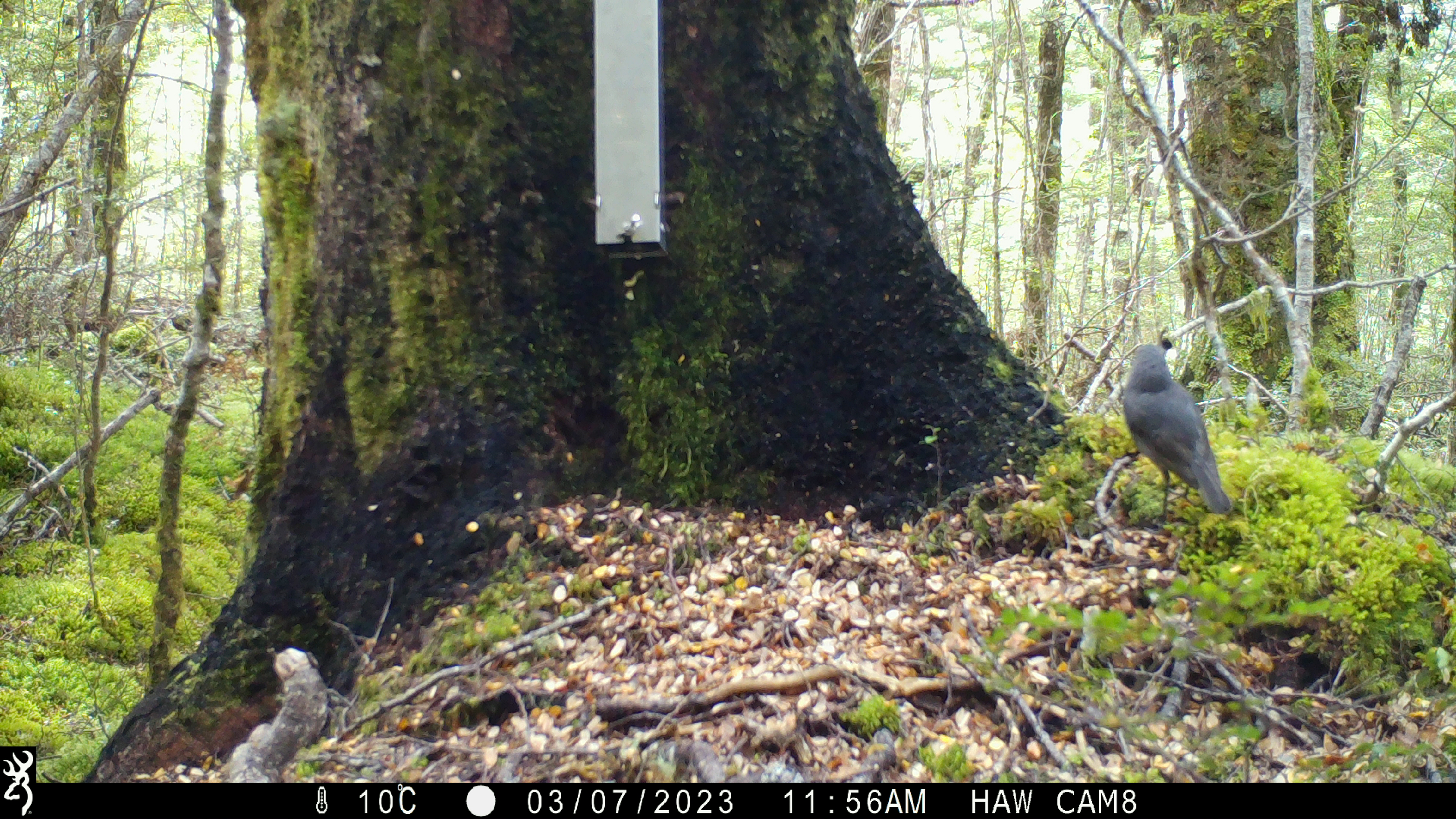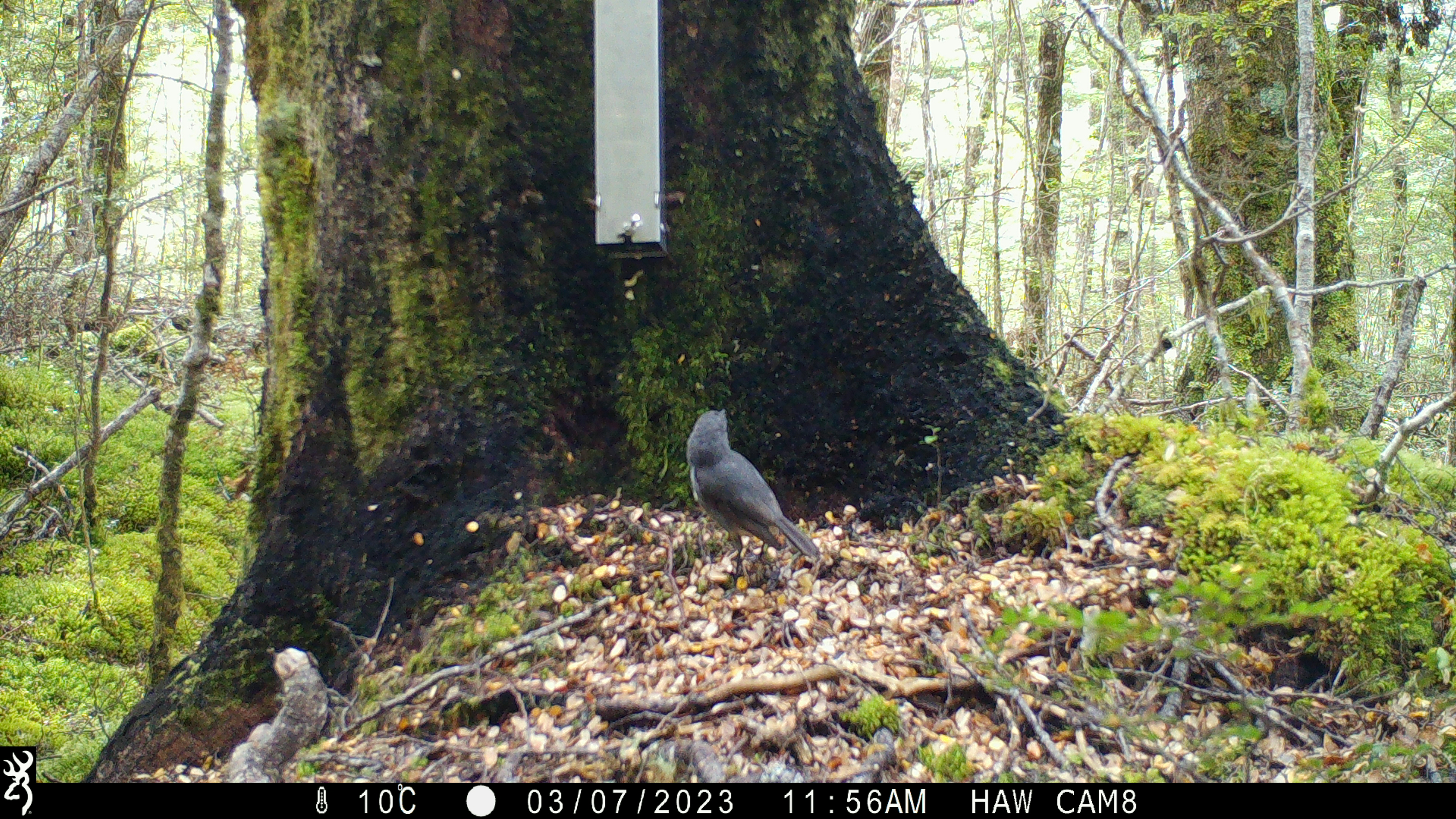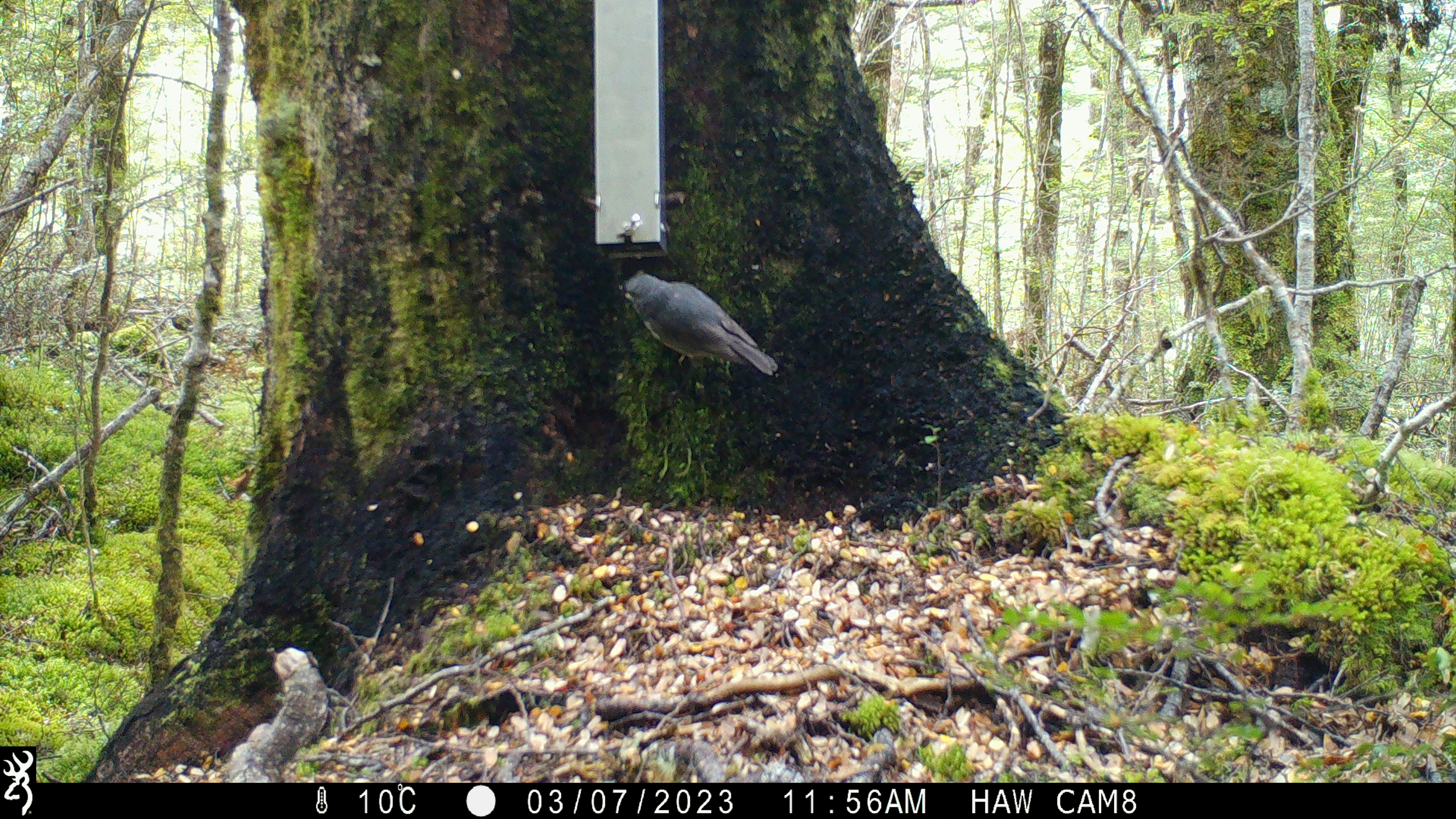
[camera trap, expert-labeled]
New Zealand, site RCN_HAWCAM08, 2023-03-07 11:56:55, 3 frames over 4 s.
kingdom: Animalia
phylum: Chordata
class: Aves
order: Passeriformes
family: Petroicidae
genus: Petroica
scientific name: Petroica australis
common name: new zealand robin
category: robin